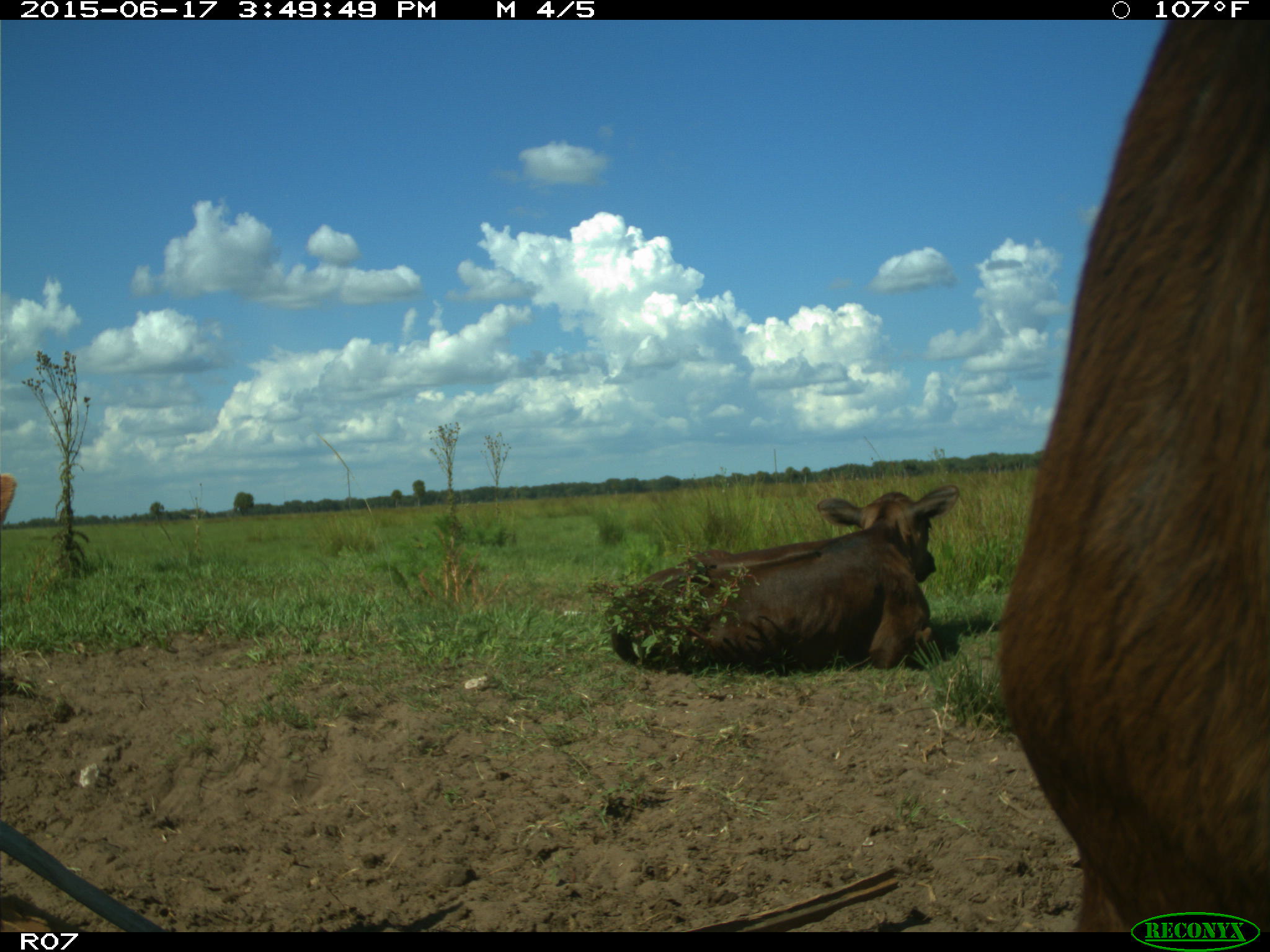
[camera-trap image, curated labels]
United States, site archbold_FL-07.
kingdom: Animalia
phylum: Chordata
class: Mammalia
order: Artiodactyla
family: Bovidae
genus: Bos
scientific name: Bos taurus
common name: domestic cow